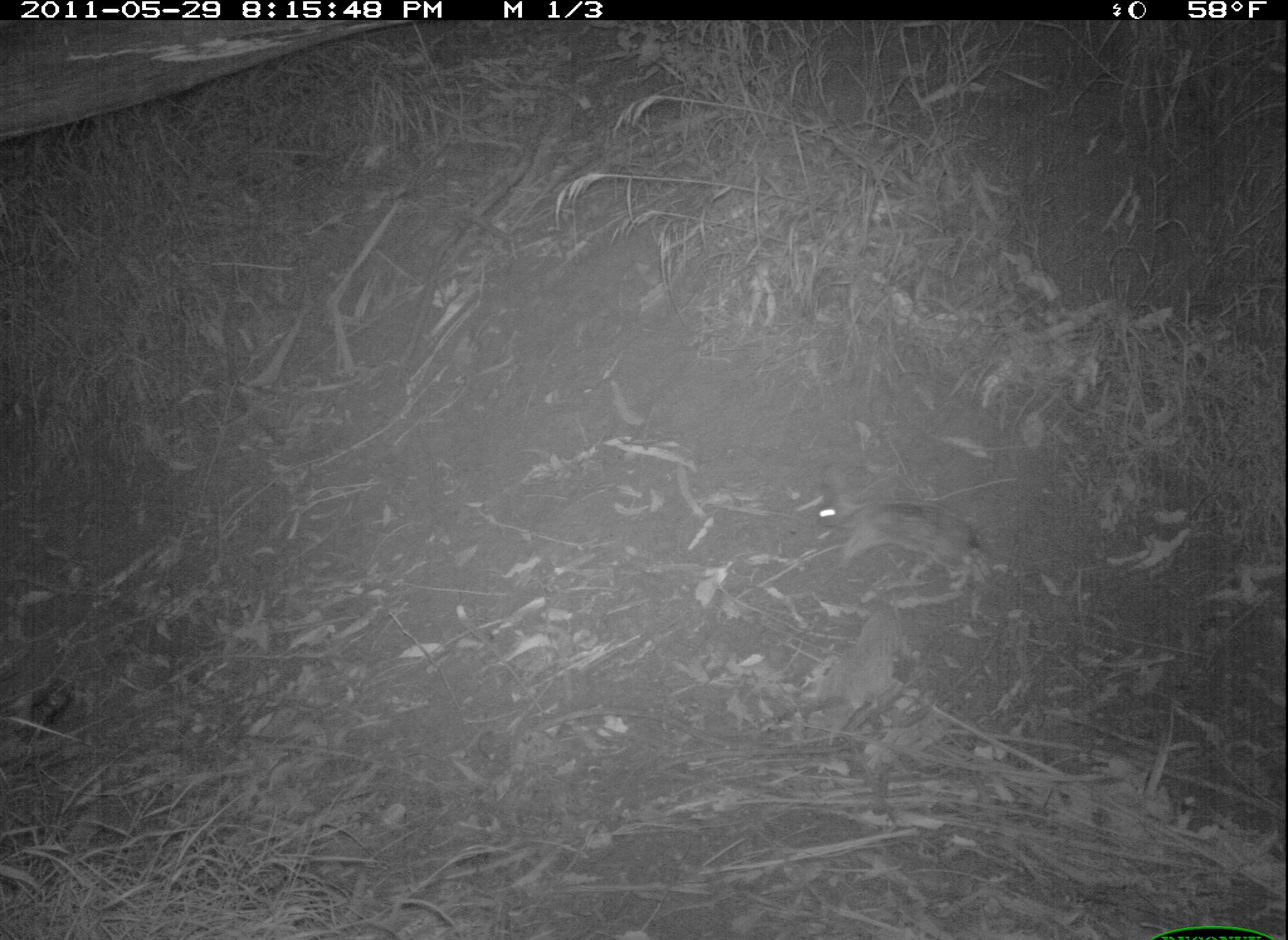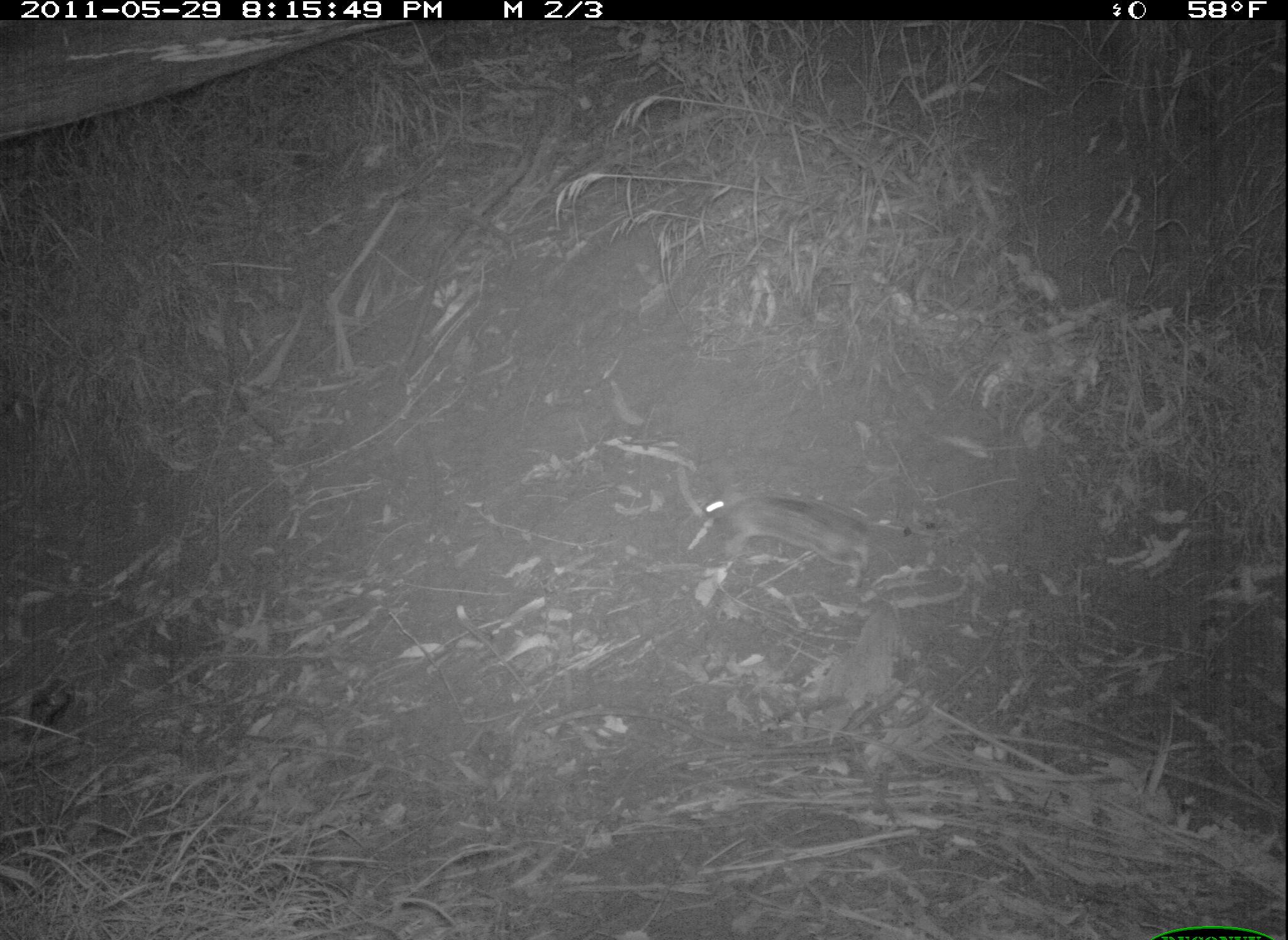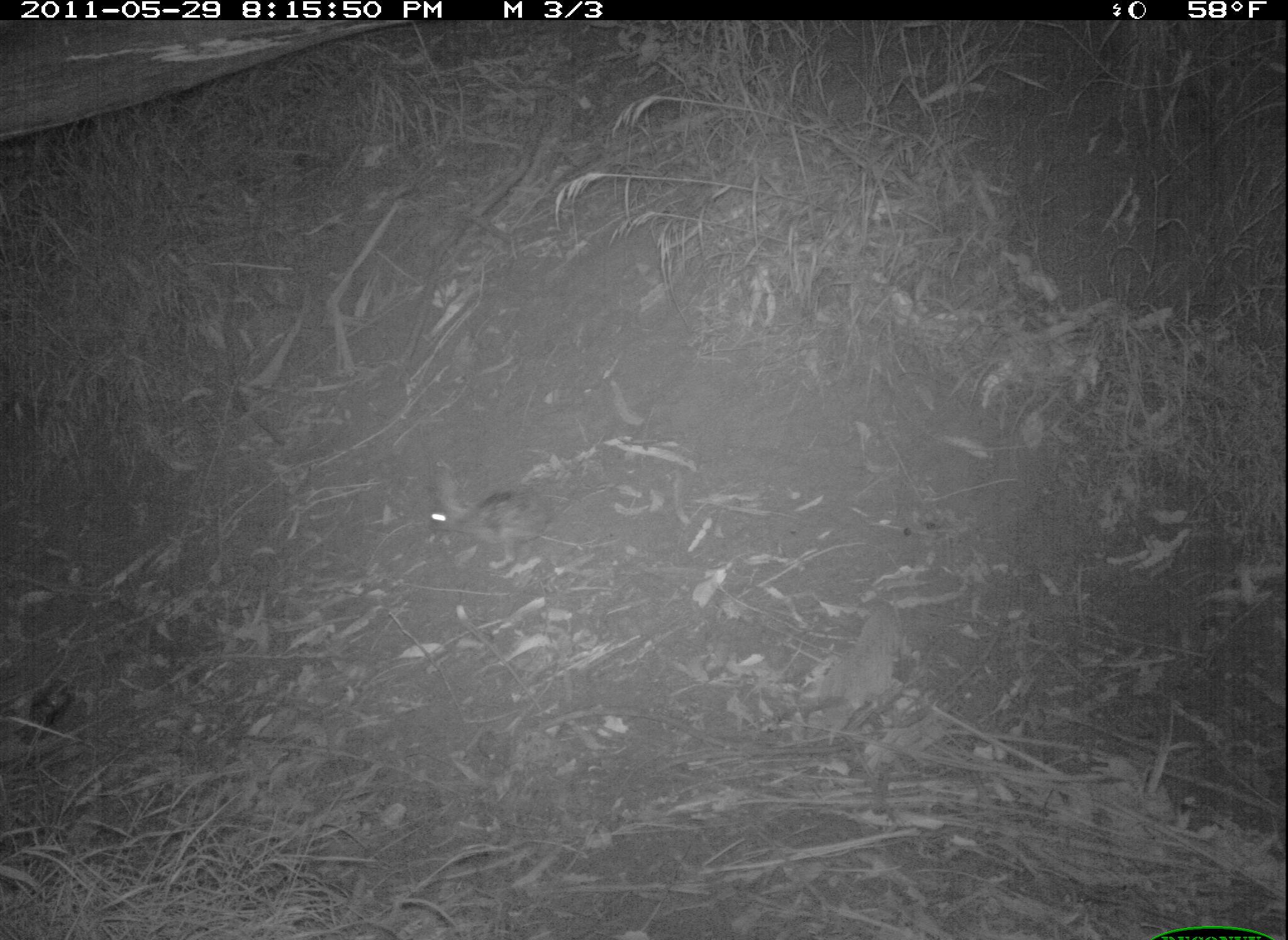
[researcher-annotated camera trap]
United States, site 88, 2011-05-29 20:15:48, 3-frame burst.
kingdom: Animalia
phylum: Chordata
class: Mammalia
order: Lagomorpha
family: Leporidae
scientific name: Leporidae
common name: rabbits and hares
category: rabbit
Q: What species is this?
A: Rabbit (rabbits and hares) (Leporidae).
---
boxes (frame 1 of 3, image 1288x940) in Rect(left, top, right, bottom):
rabbit: Rect(811, 457, 998, 610)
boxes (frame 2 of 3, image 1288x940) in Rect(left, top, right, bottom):
rabbit: Rect(683, 475, 897, 596)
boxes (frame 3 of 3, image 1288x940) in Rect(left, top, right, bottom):
rabbit: Rect(396, 453, 557, 565)